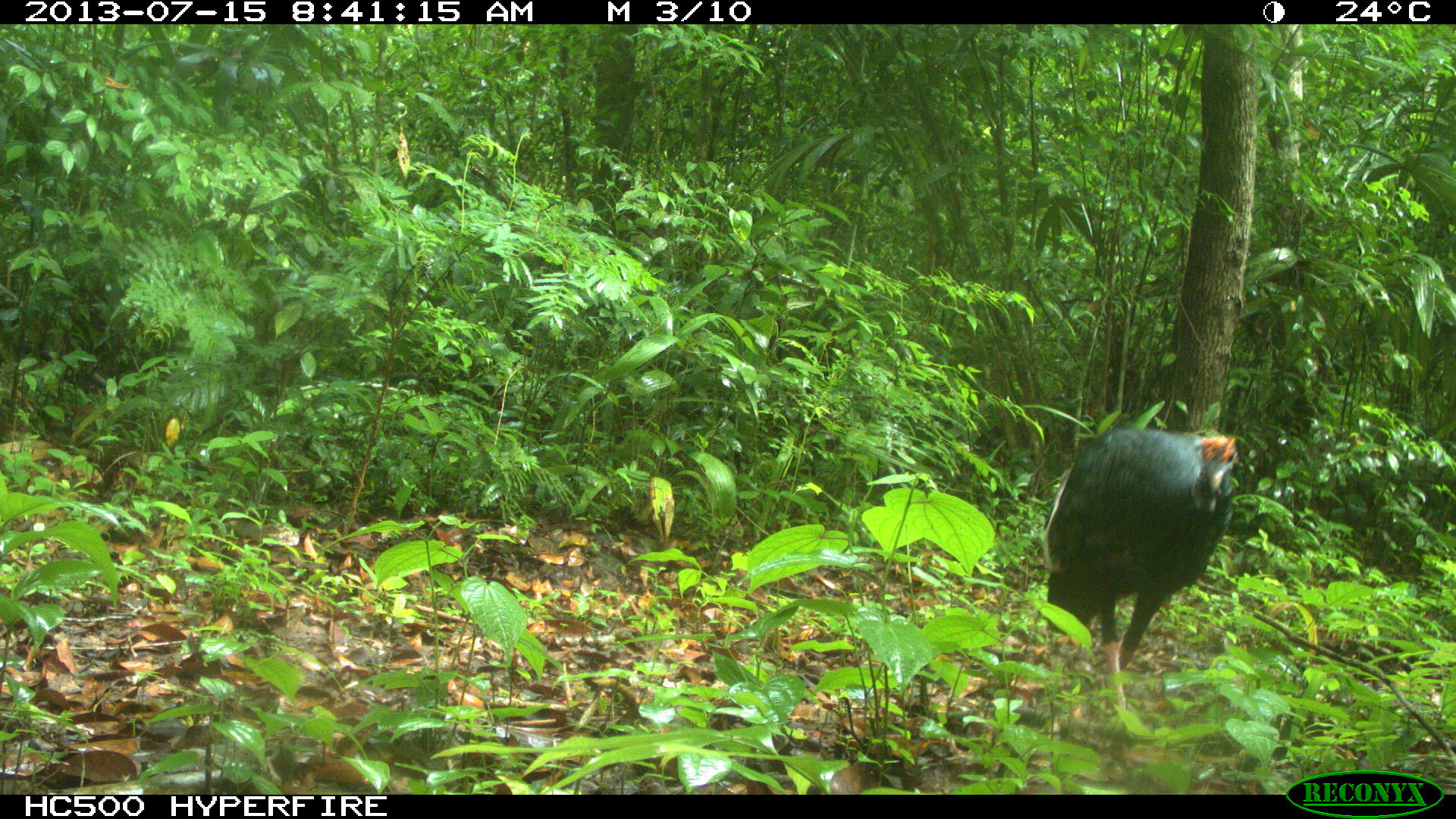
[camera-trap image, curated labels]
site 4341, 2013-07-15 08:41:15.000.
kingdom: Animalia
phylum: Chordata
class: Aves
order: Galliformes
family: Phasianidae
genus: Meleagris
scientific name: Meleagris ocellata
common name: ocellated turkey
Meleagris ocellata (ocellated turkey), count 1, sex female.